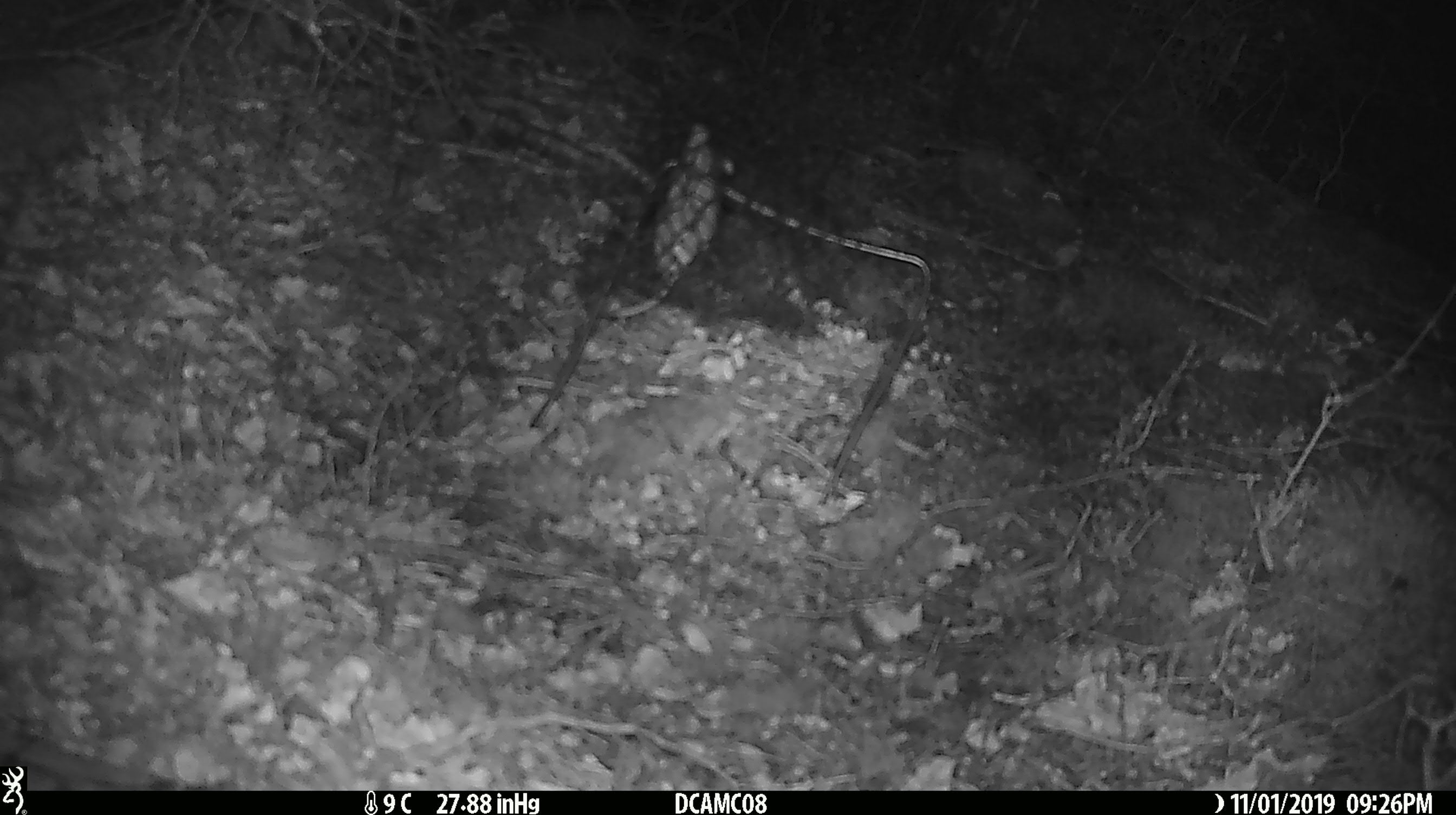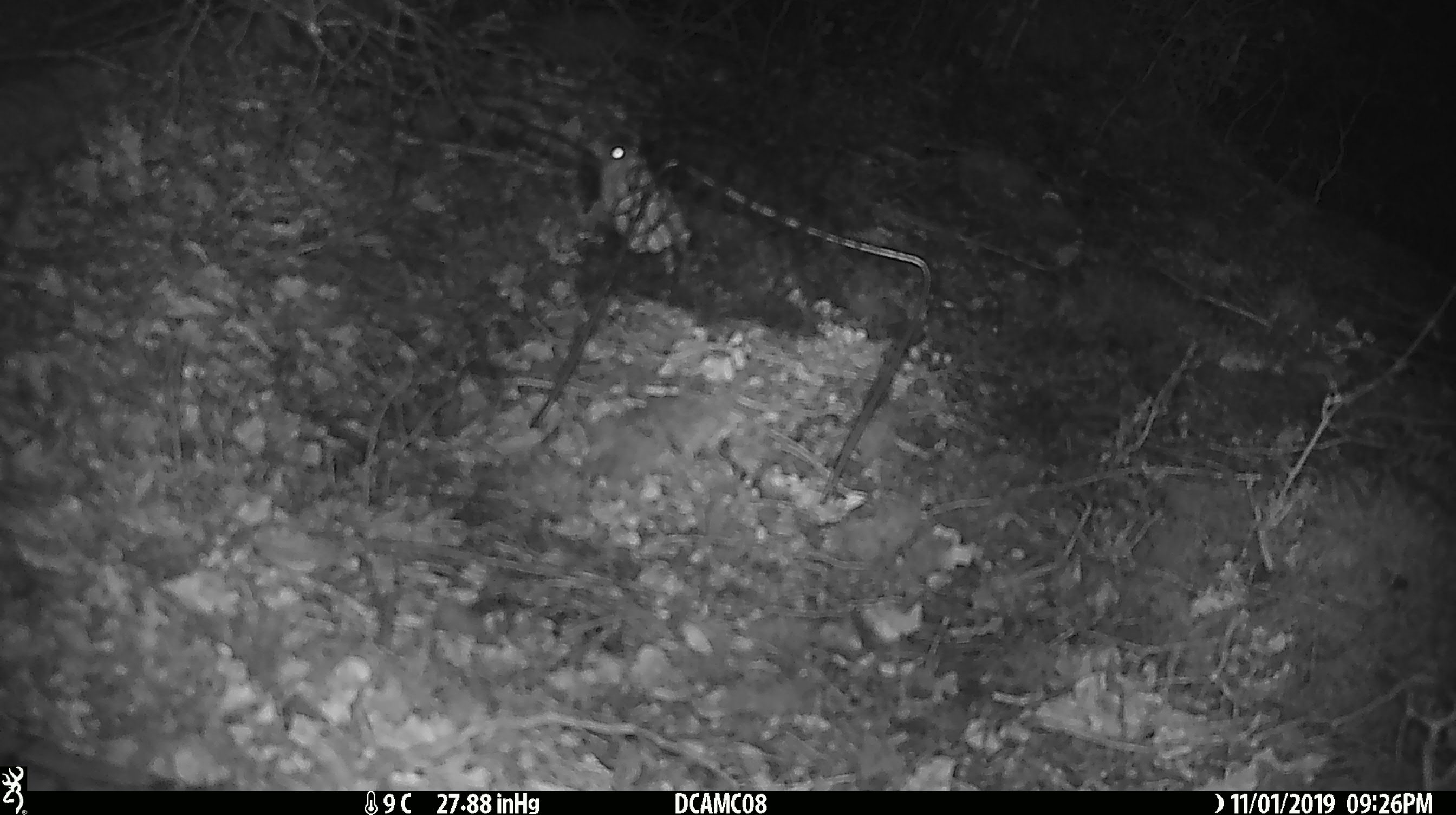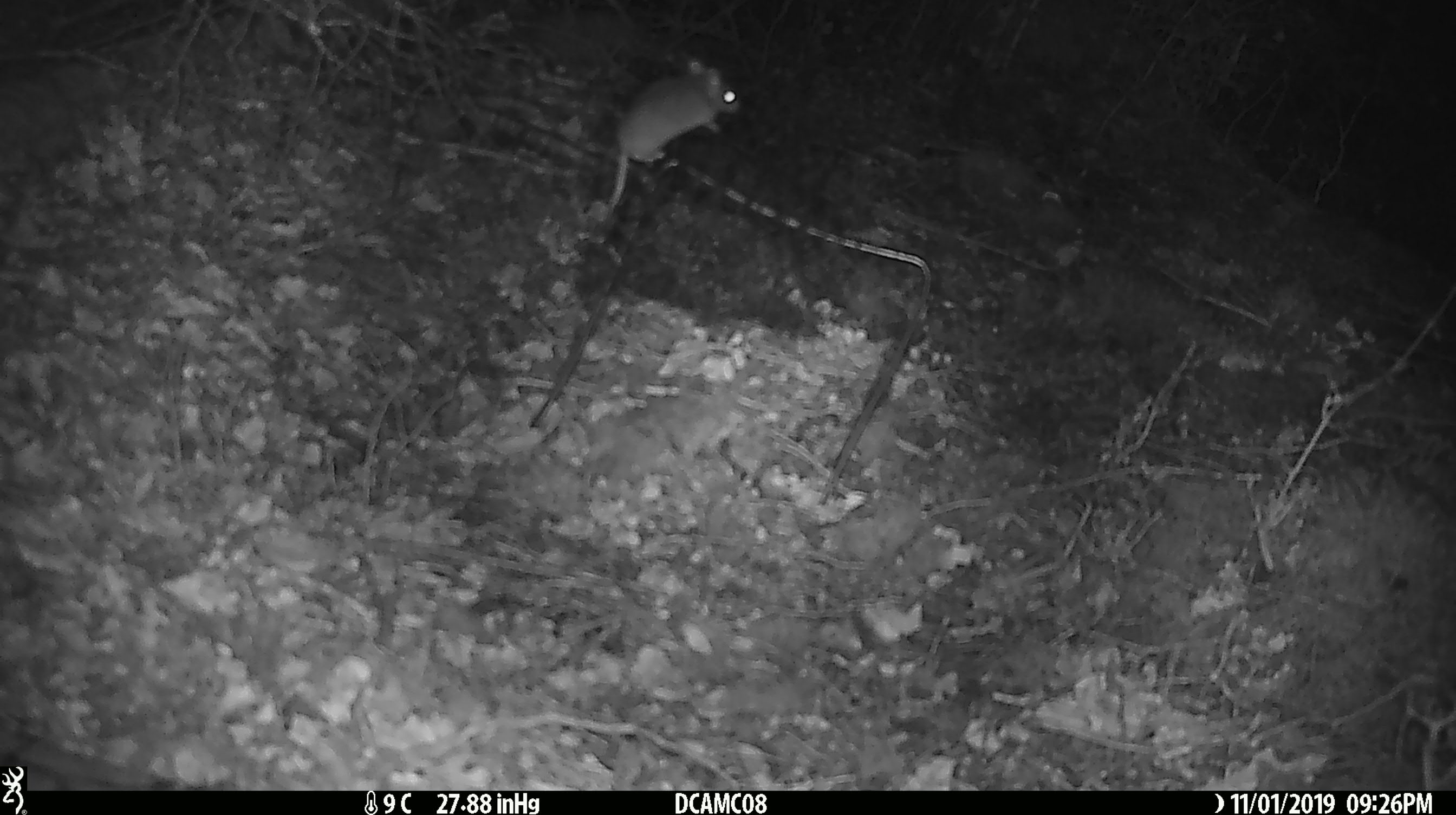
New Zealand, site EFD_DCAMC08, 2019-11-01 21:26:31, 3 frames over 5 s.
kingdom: Animalia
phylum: Chordata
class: Mammalia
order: Rodentia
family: Muridae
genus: Mus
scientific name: Mus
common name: mouse